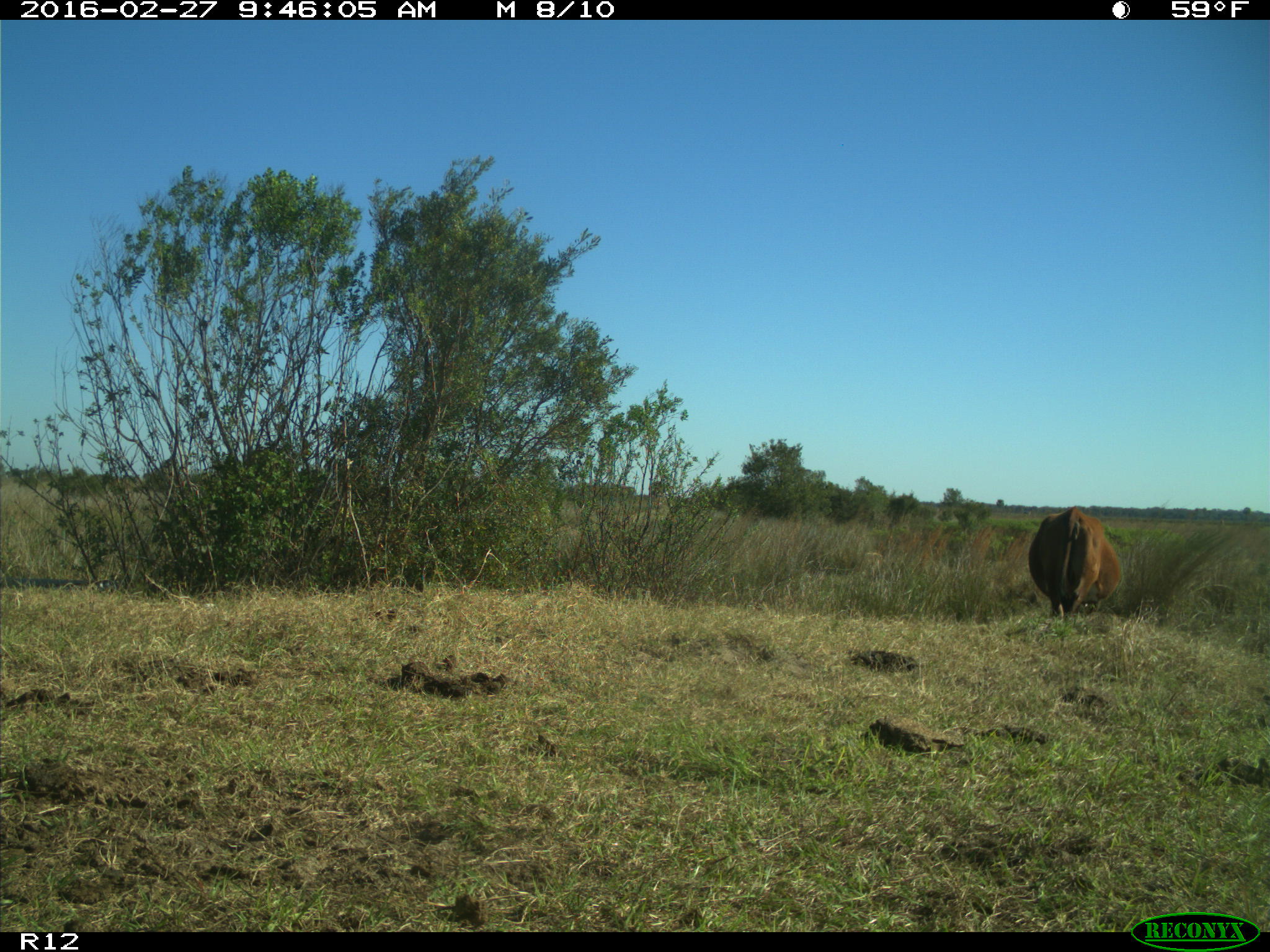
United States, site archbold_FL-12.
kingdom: Animalia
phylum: Chordata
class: Mammalia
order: Artiodactyla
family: Bovidae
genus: Bos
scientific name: Bos taurus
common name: domestic cow